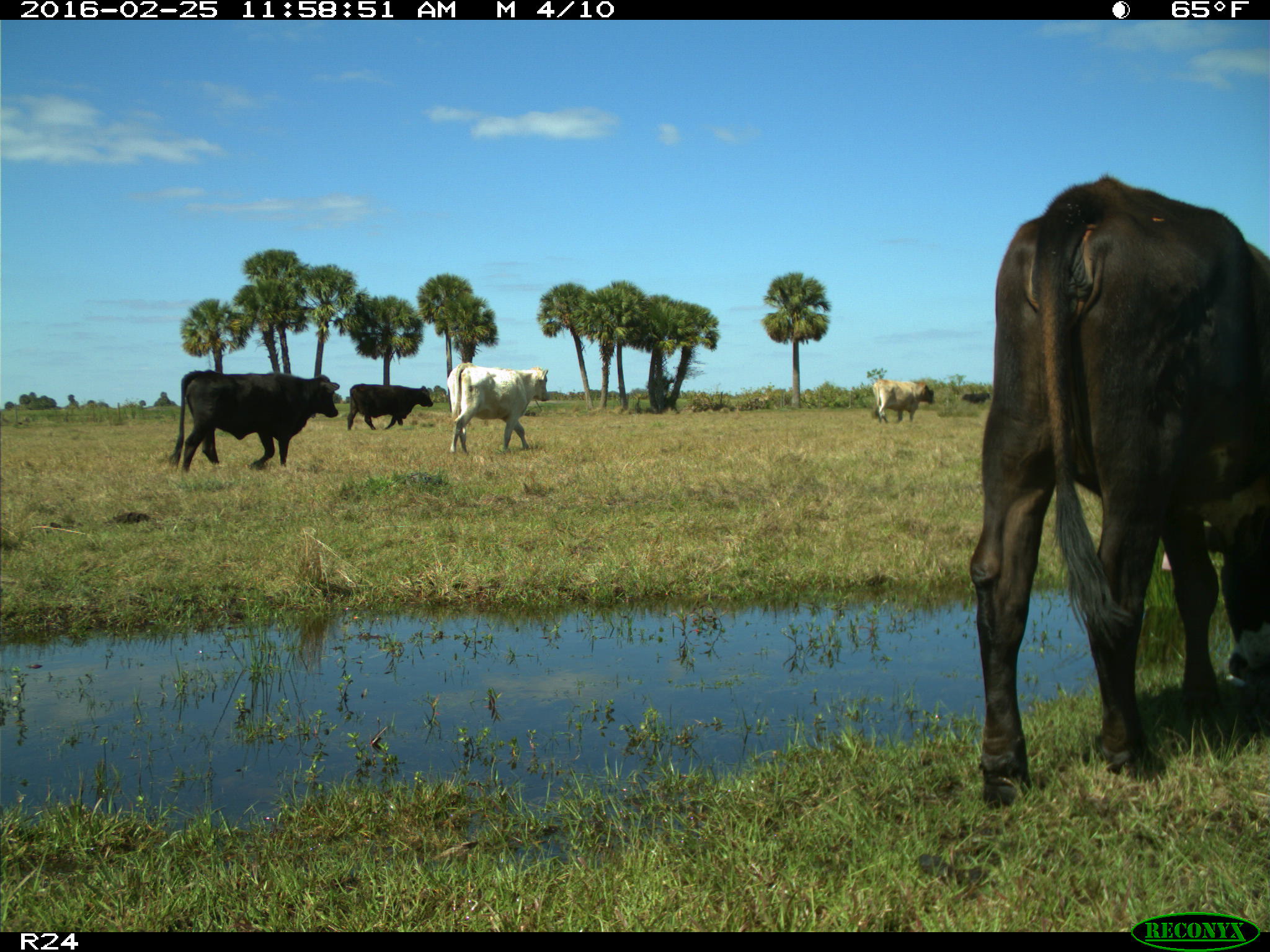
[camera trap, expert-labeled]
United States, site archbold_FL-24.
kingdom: Animalia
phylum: Chordata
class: Mammalia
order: Artiodactyla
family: Bovidae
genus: Bos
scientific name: Bos taurus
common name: domestic cow